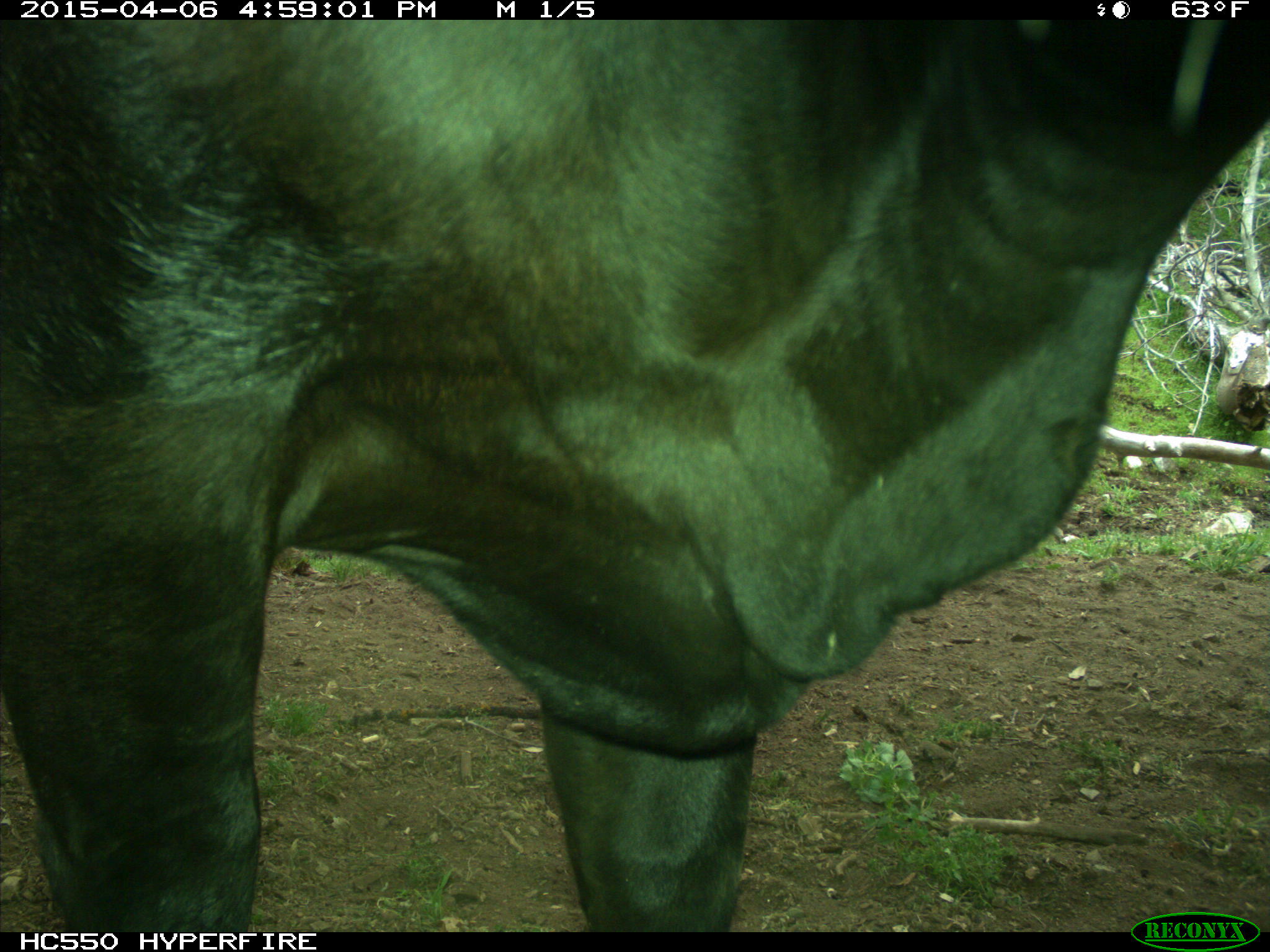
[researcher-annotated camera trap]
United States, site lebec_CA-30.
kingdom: Animalia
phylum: Chordata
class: Mammalia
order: Artiodactyla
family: Bovidae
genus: Bos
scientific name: Bos taurus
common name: domestic cow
Bos taurus (domestic cow).